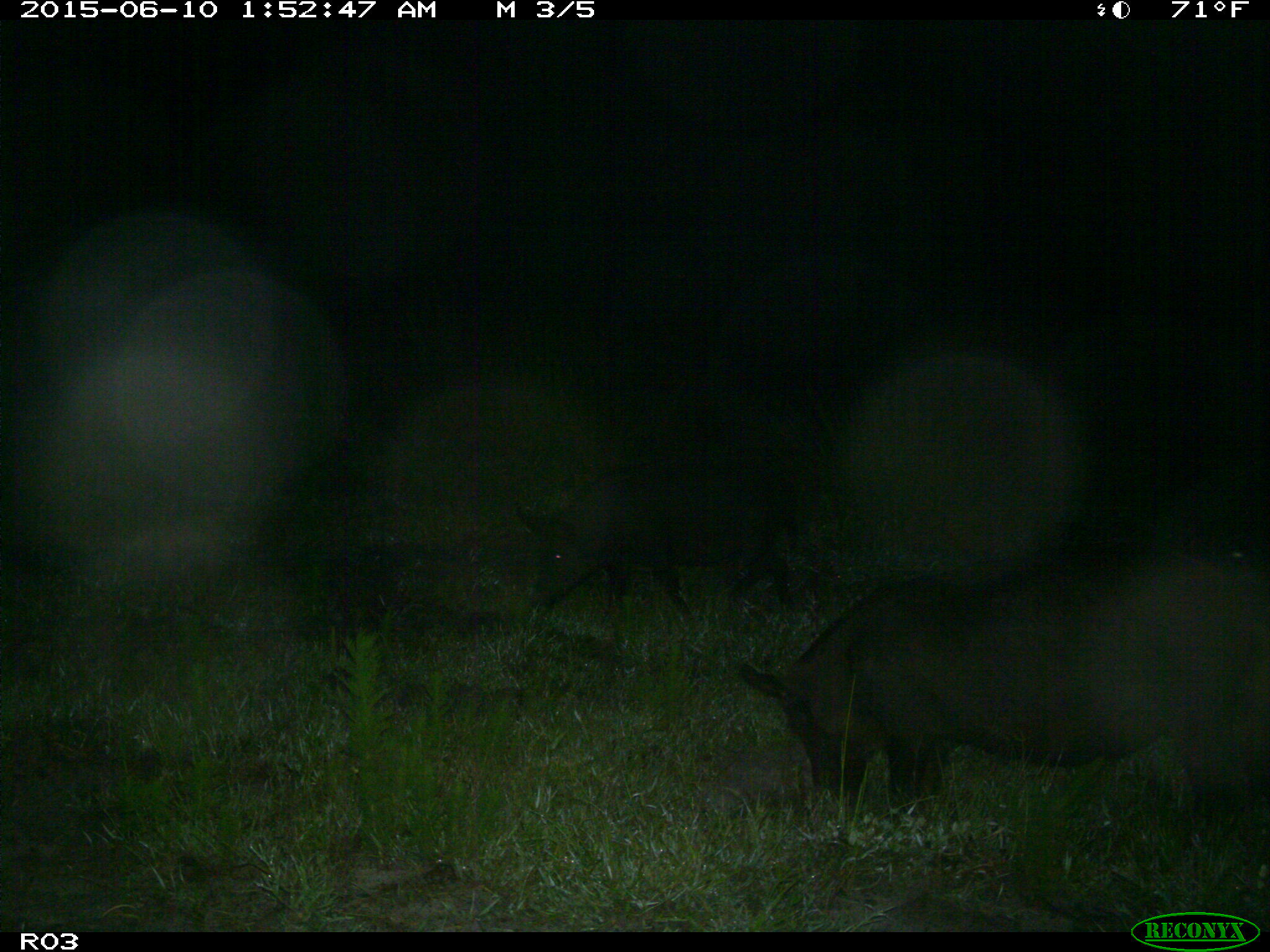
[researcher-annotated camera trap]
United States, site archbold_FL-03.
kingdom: Animalia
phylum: Chordata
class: Mammalia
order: Artiodactyla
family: Suidae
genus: Sus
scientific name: Sus scrofa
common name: wild boar